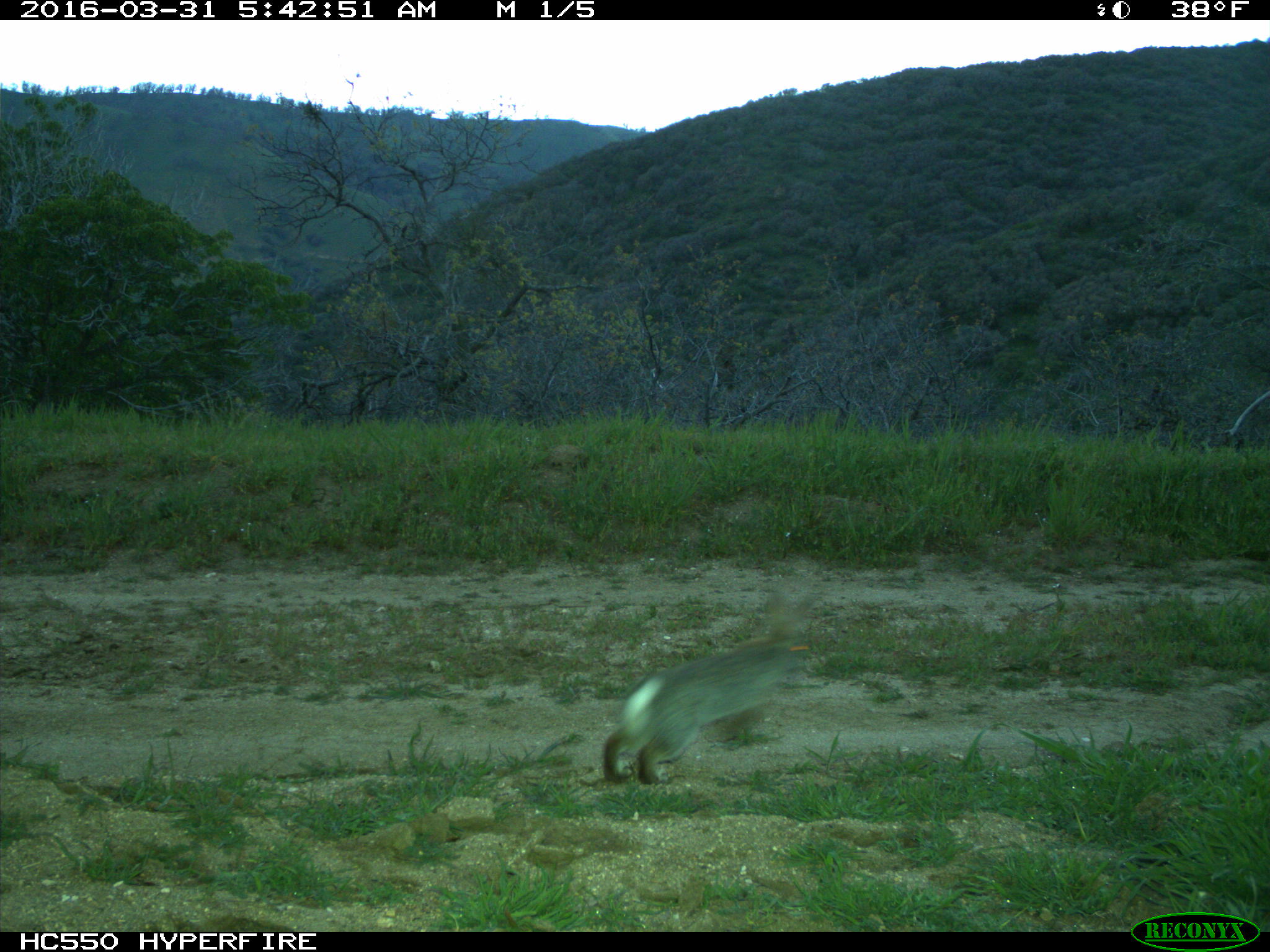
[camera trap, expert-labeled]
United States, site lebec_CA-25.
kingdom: Animalia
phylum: Chordata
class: Mammalia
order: Lagomorpha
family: Leporidae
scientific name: Leporidae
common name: rabbits and hares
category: unidentified rabbit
Unidentified rabbit (rabbits and hares) (Leporidae).